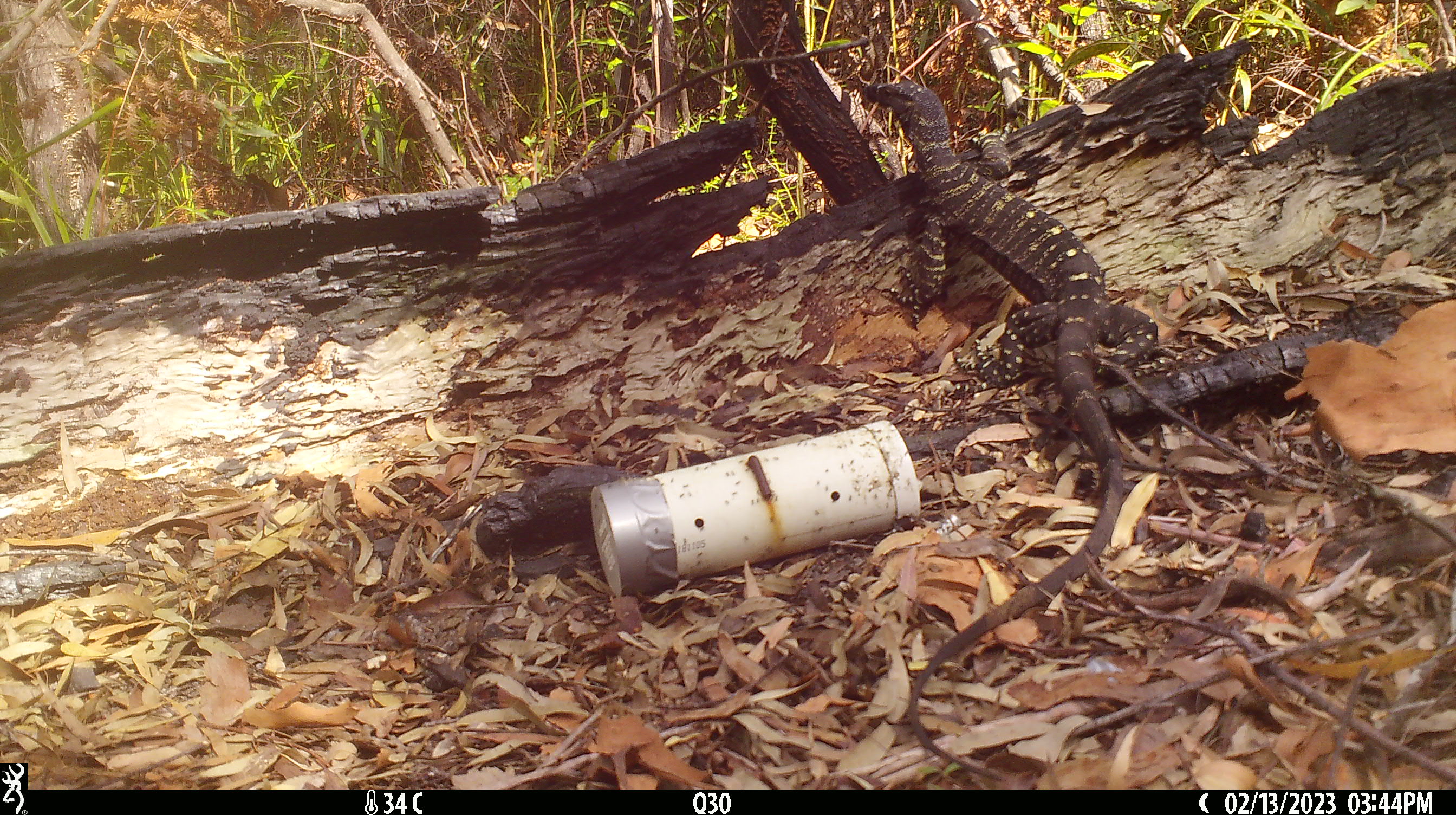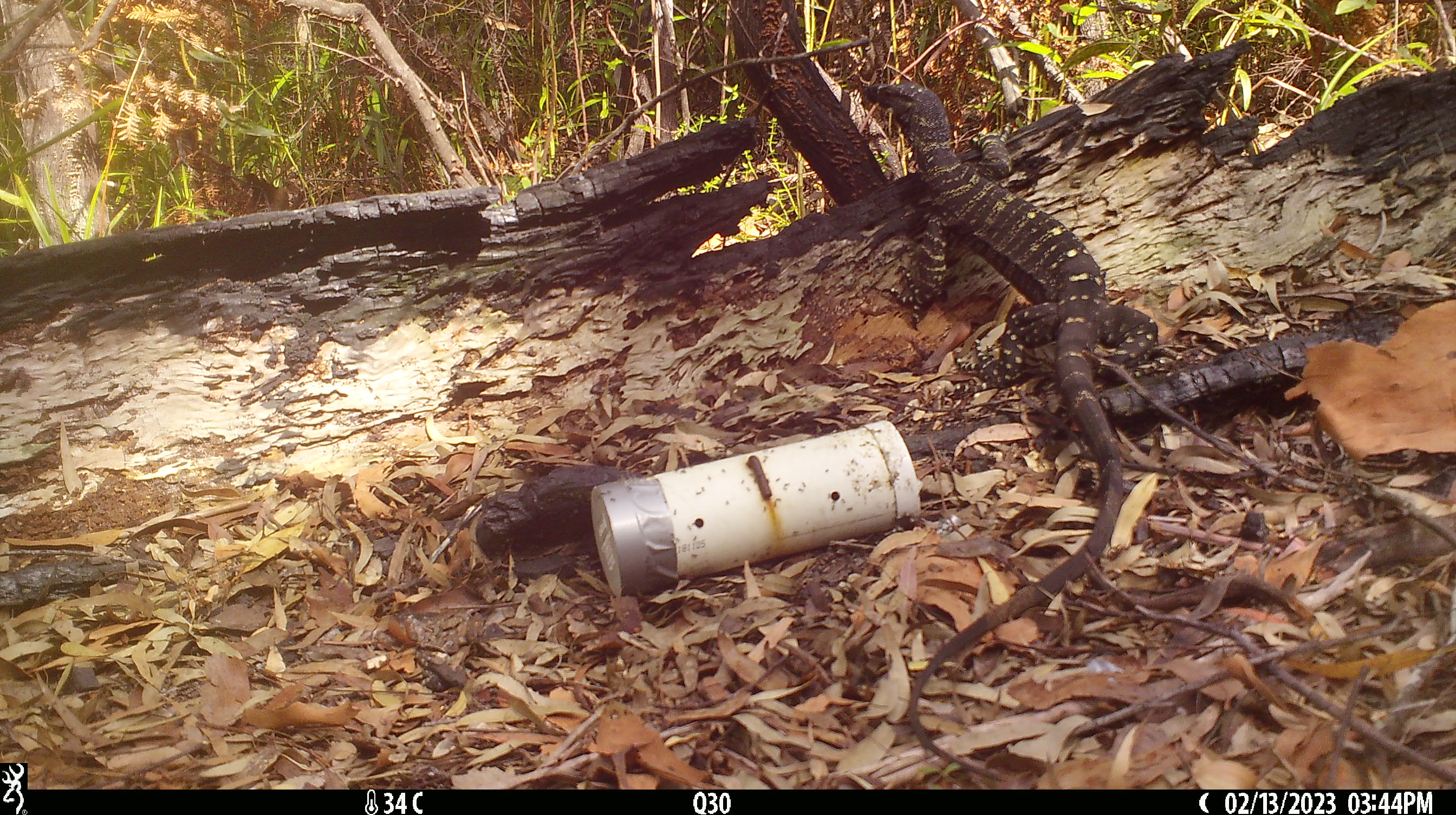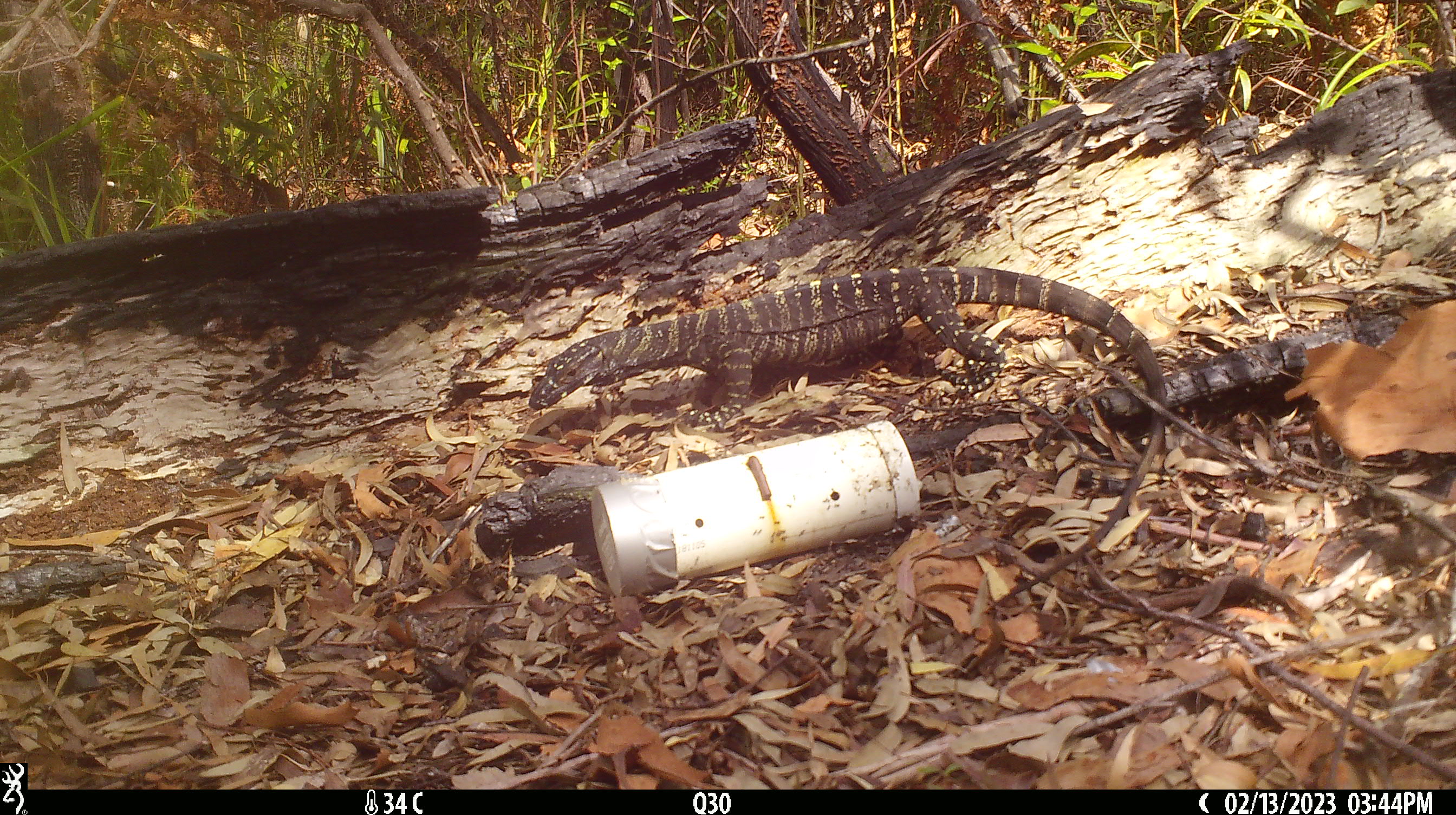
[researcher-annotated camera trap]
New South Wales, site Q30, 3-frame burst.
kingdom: Animalia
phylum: Chordata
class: Reptilia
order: Squamata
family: Varanidae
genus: Varanus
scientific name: Varanus varius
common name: lace monitor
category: goanna